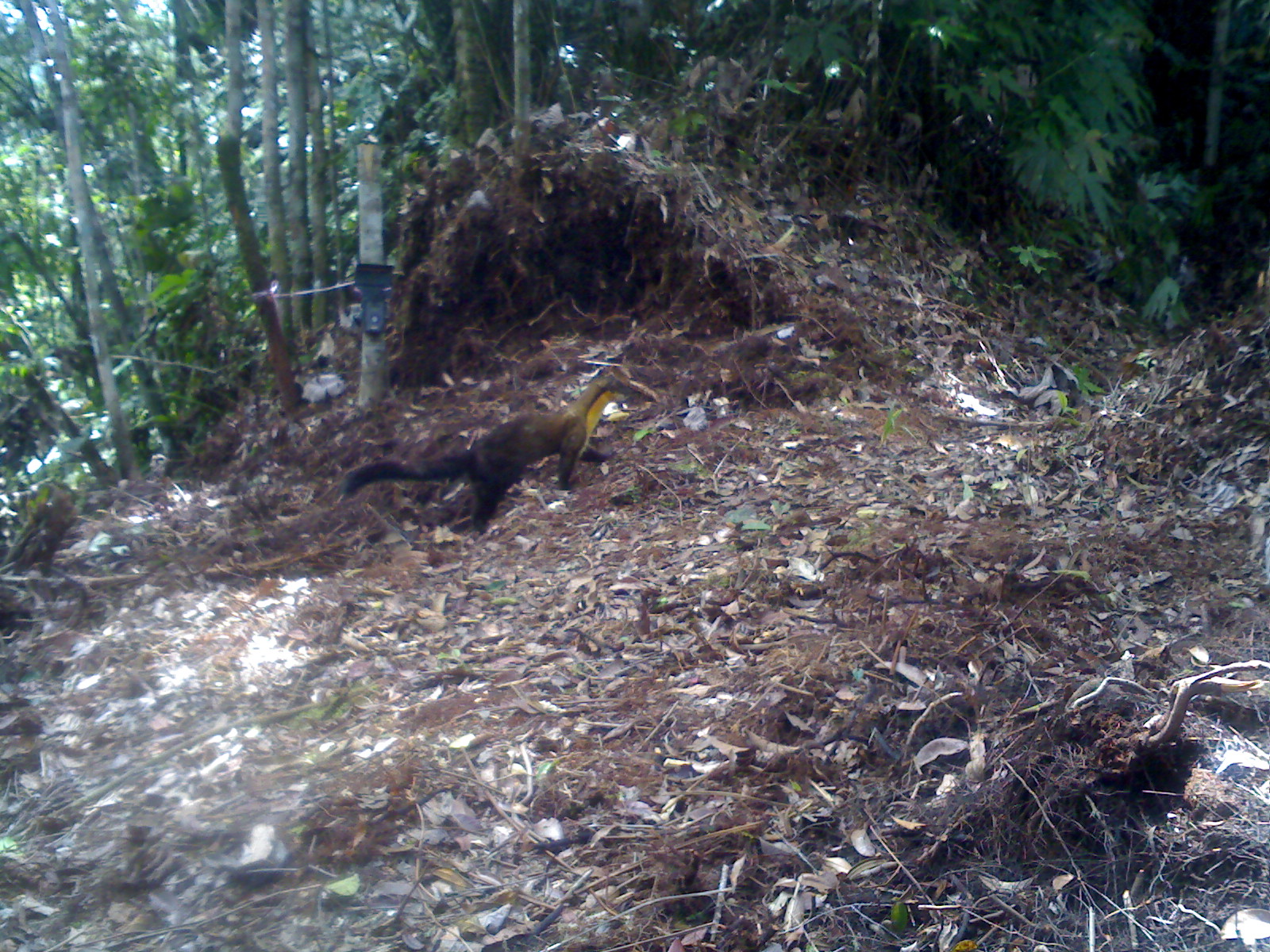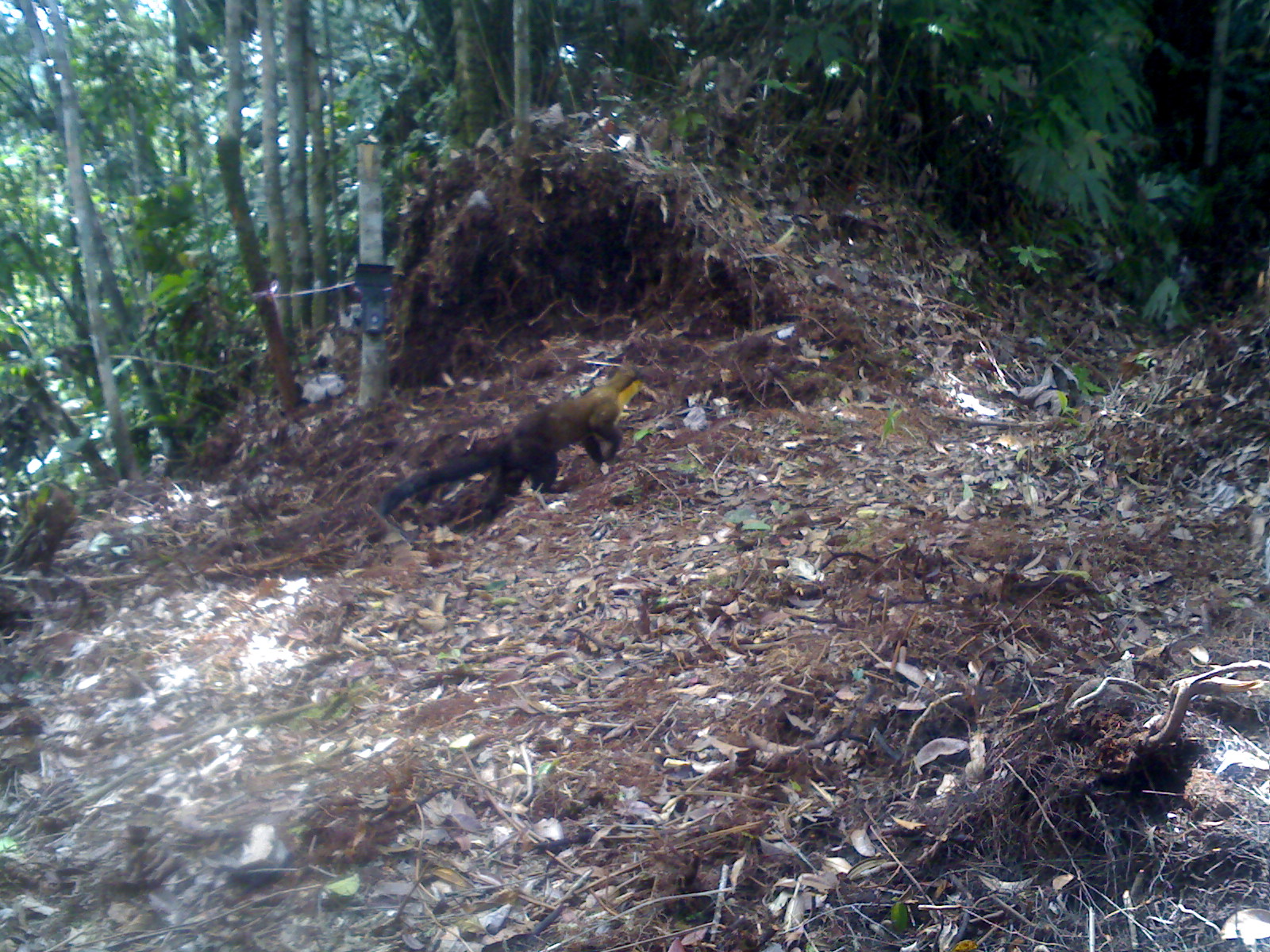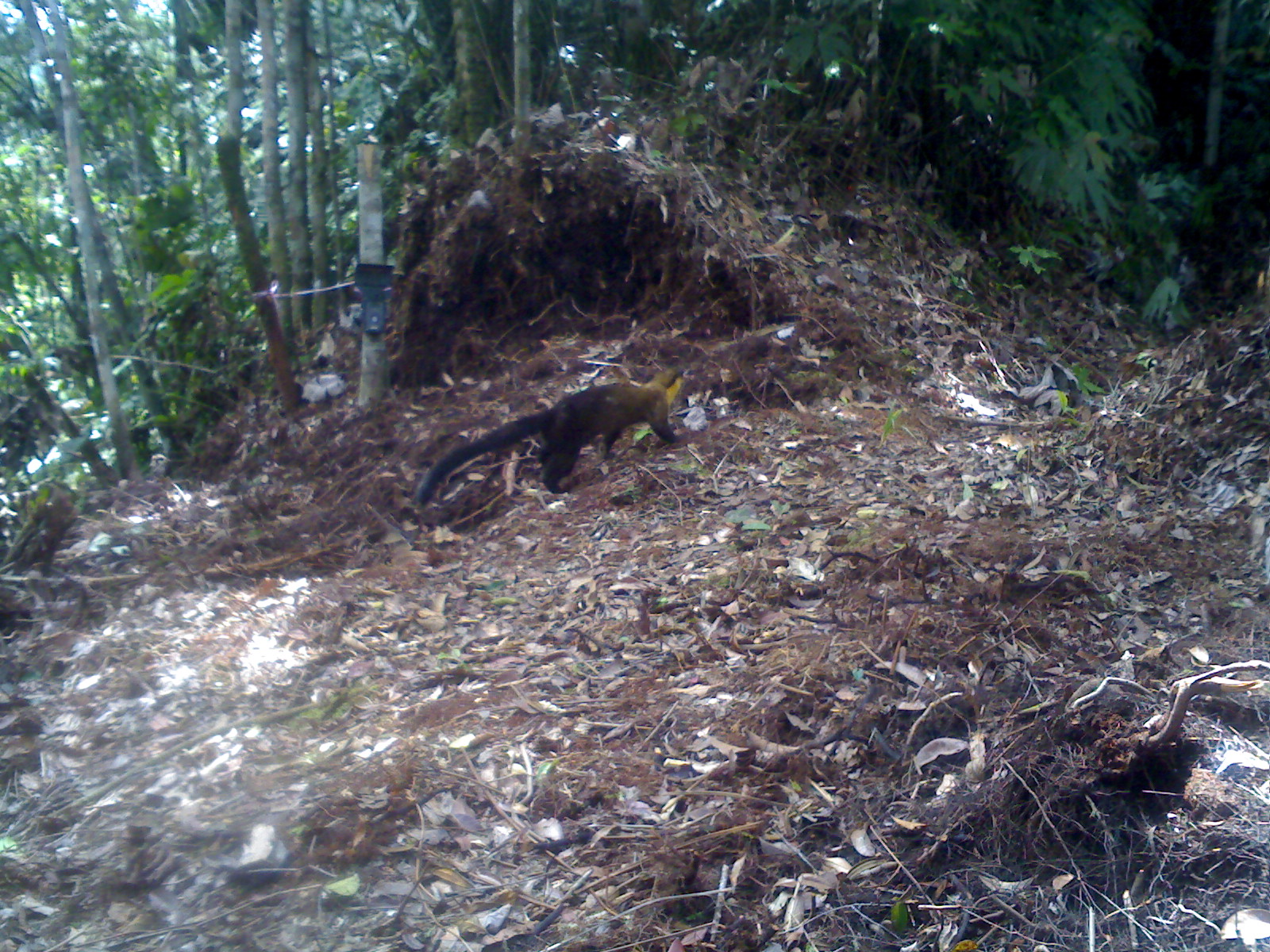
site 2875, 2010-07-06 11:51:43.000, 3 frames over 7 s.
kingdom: Animalia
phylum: Chordata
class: Mammalia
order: Carnivora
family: Mustelidae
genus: Martes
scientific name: Martes flavigula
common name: yellow-throated marten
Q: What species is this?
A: Martes flavigula (yellow-throated marten).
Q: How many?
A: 1.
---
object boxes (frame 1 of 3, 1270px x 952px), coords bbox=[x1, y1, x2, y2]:
martes flavigula: bbox=[337, 364, 640, 534]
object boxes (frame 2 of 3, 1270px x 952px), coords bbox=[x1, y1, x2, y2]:
martes flavigula: bbox=[379, 363, 653, 525]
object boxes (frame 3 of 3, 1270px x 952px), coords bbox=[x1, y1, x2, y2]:
martes flavigula: bbox=[414, 366, 695, 507]